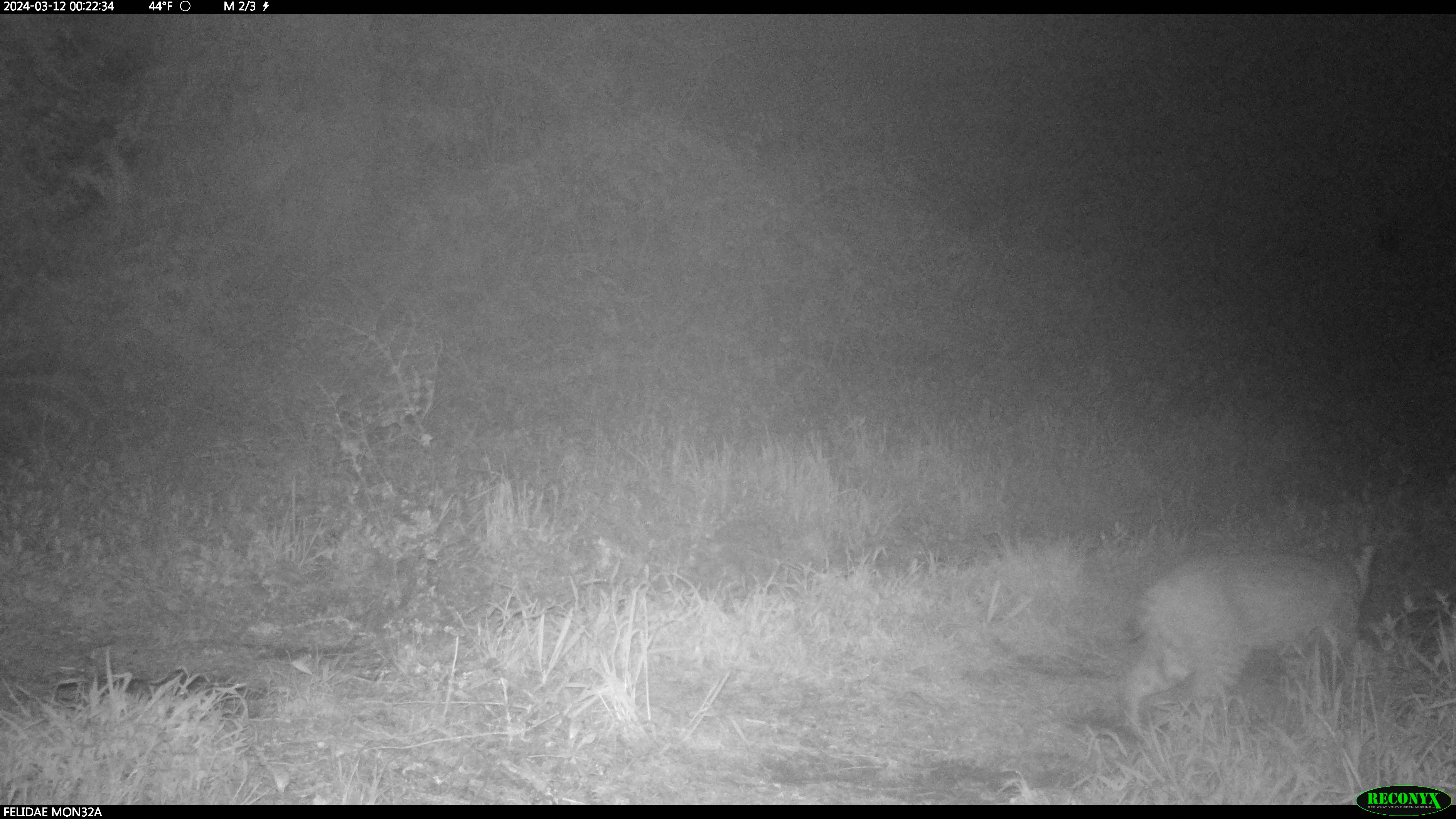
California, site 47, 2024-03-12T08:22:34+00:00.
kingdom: Animalia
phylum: Chordata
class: Mammalia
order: Carnivora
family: Felidae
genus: Lynx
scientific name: Lynx rufus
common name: bobcat